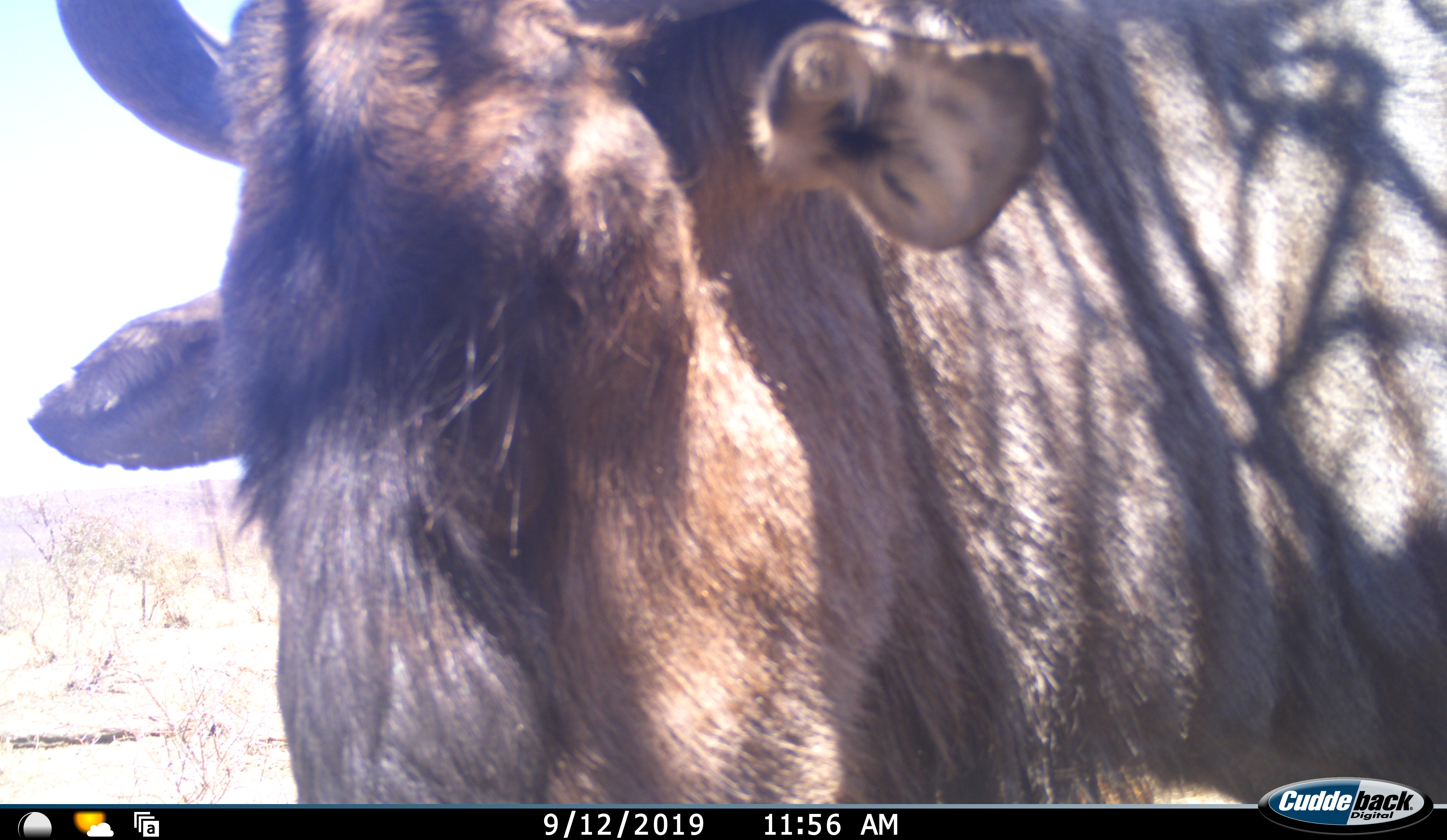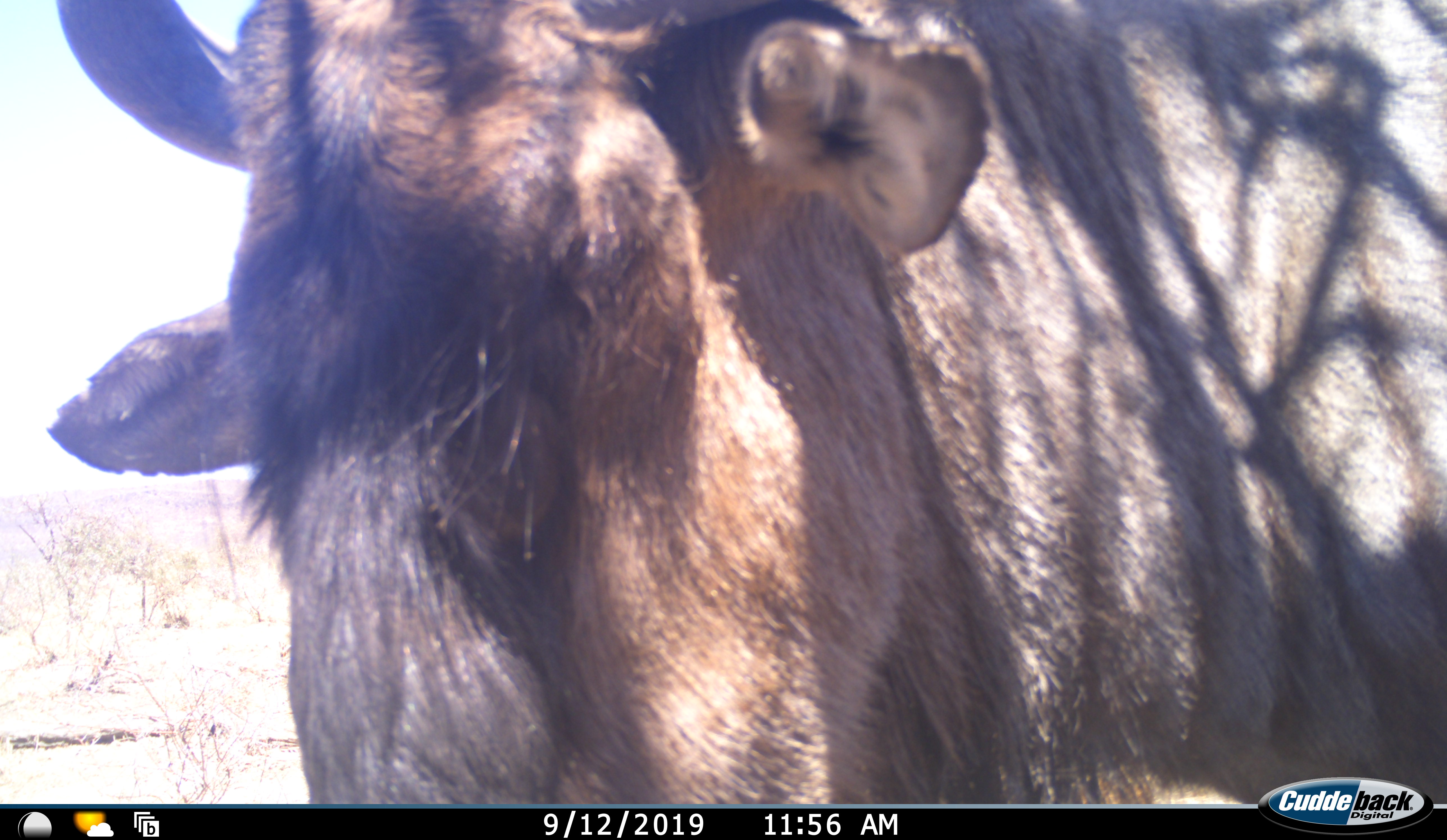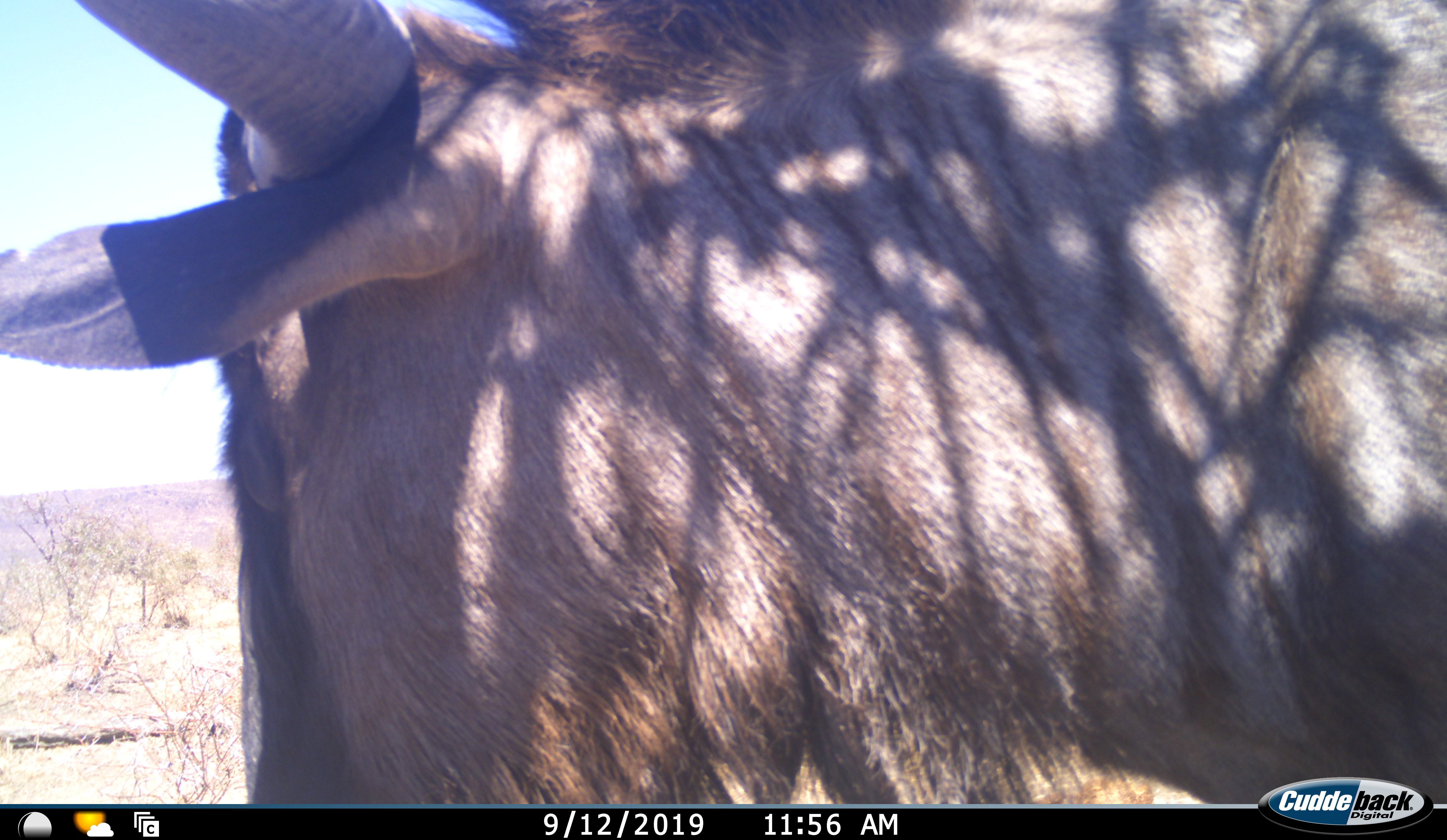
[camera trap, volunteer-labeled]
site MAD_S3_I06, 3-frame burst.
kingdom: Animalia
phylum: Chordata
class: Mammalia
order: Artiodactyla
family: Bovidae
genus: Connochaetes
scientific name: Connochaetes taurinus taurinus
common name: blue wildebeest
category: wildebeestblue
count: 1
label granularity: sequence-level